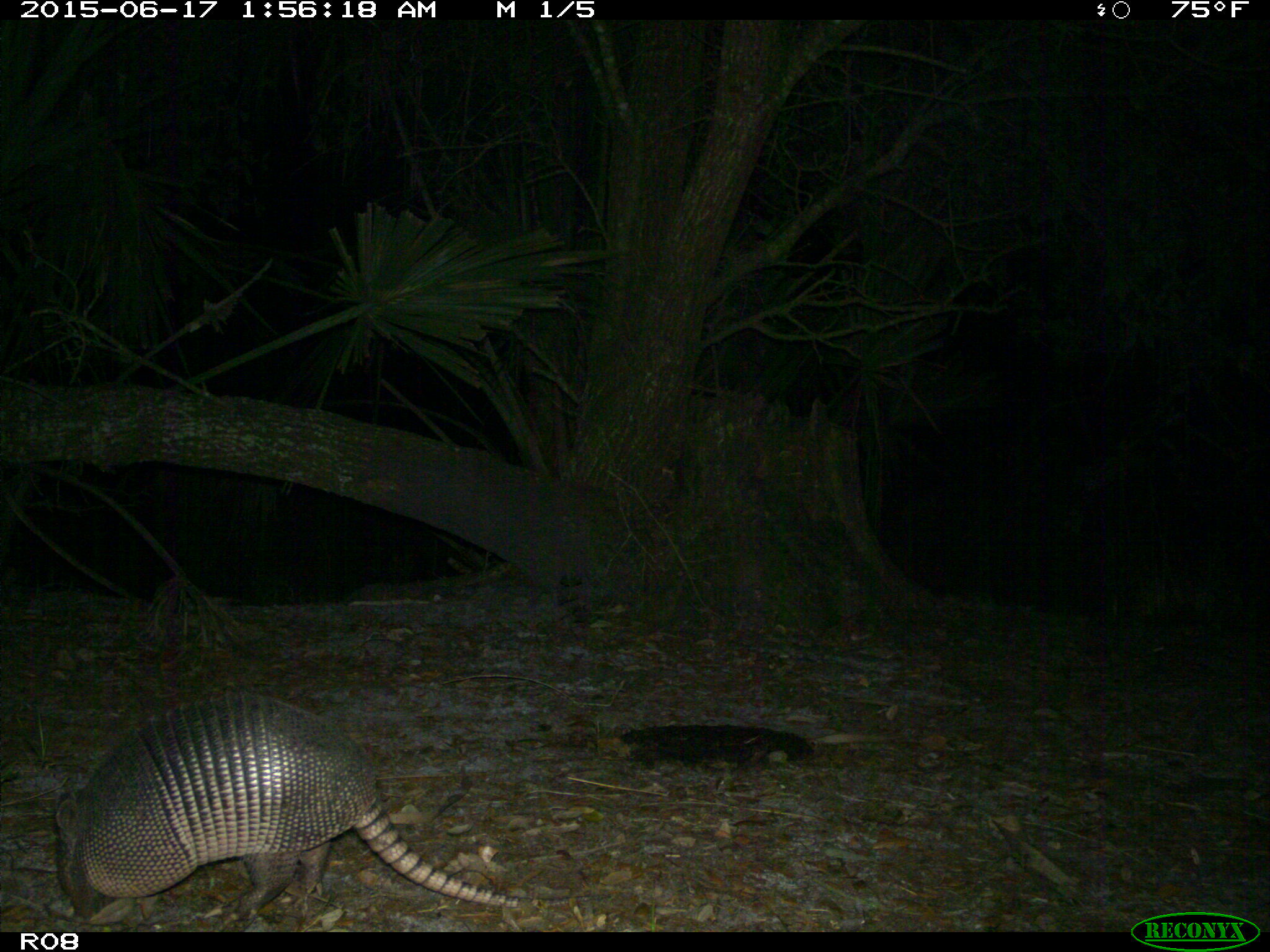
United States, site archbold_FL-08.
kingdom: Animalia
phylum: Chordata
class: Mammalia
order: Cingulata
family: Dasypodidae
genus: Dasypus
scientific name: Dasypus novemcinctus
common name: nine-banded armadillo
Dasypus novemcinctus (nine-banded armadillo).